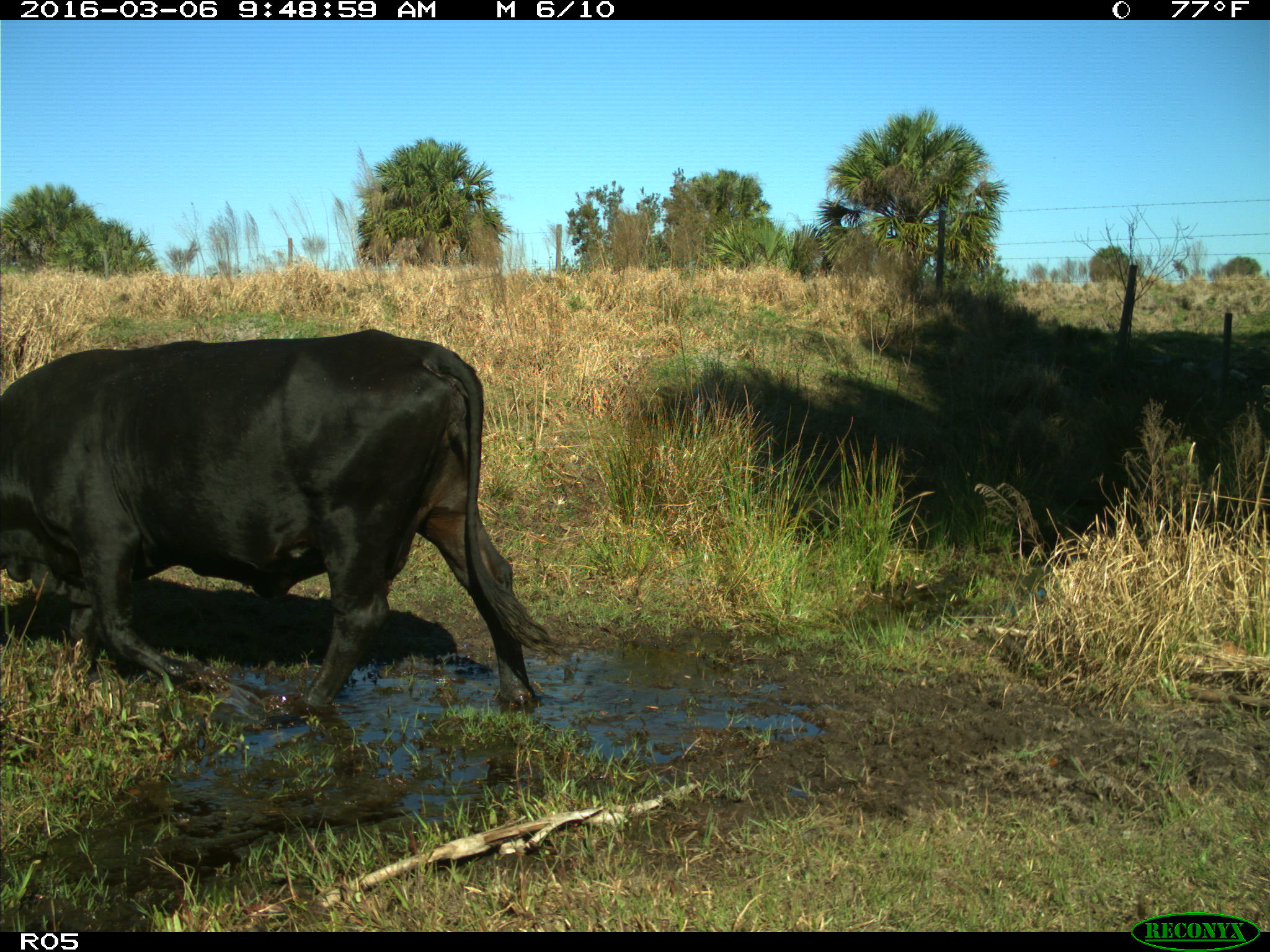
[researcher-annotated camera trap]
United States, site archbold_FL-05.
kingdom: Animalia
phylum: Chordata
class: Mammalia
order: Artiodactyla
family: Bovidae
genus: Bos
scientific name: Bos taurus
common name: domestic cow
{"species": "Bos taurus (domestic cow)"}